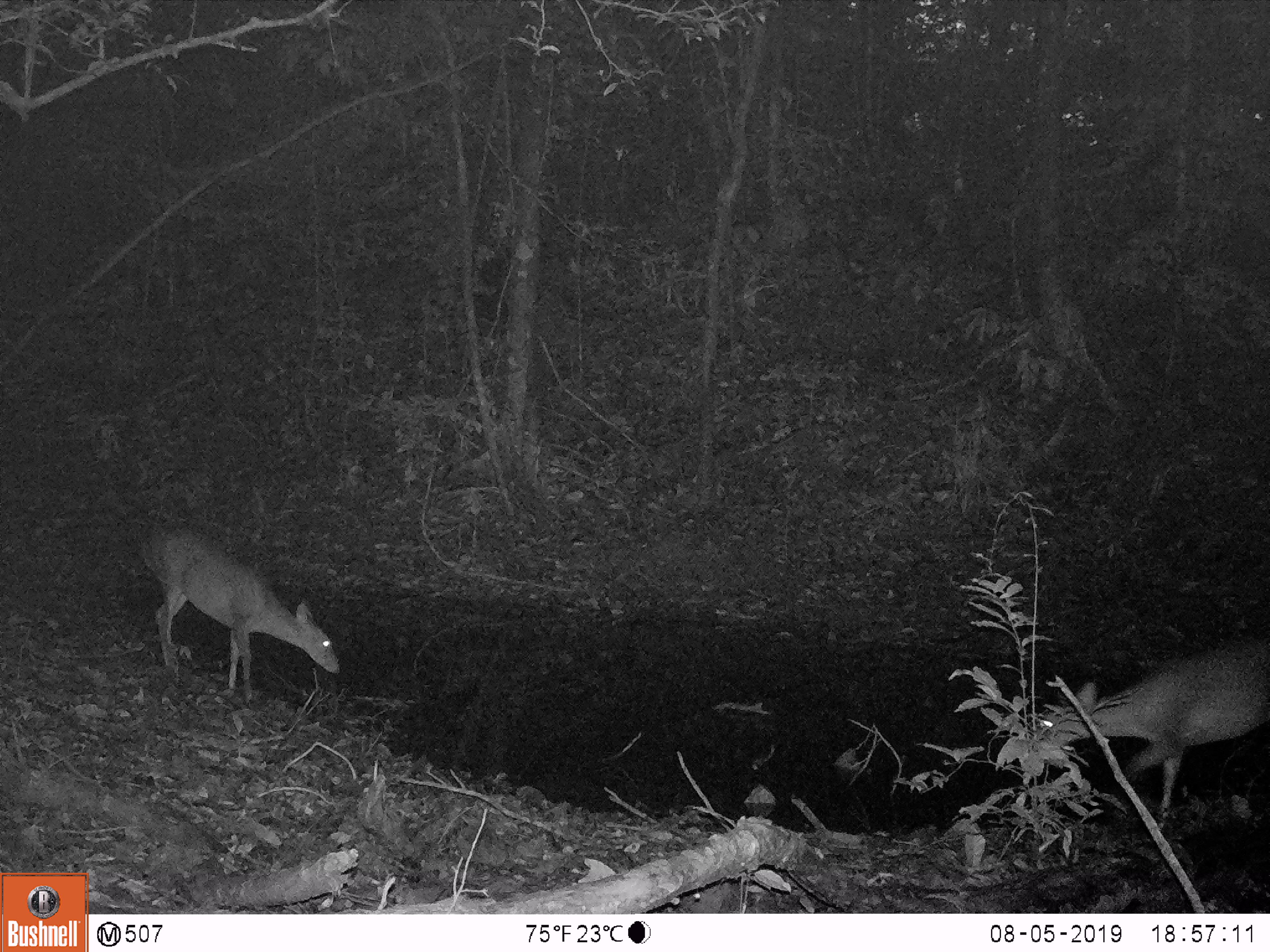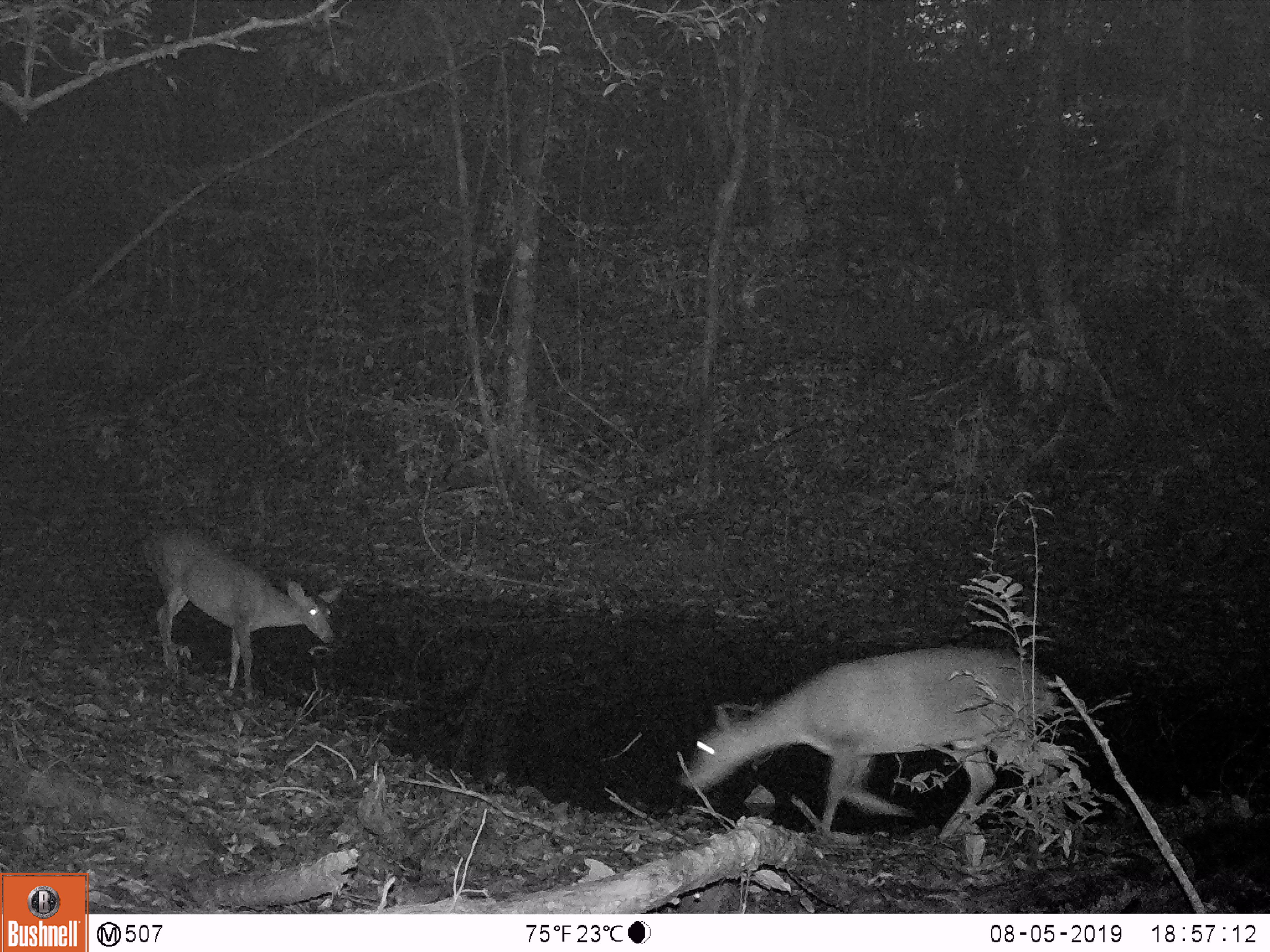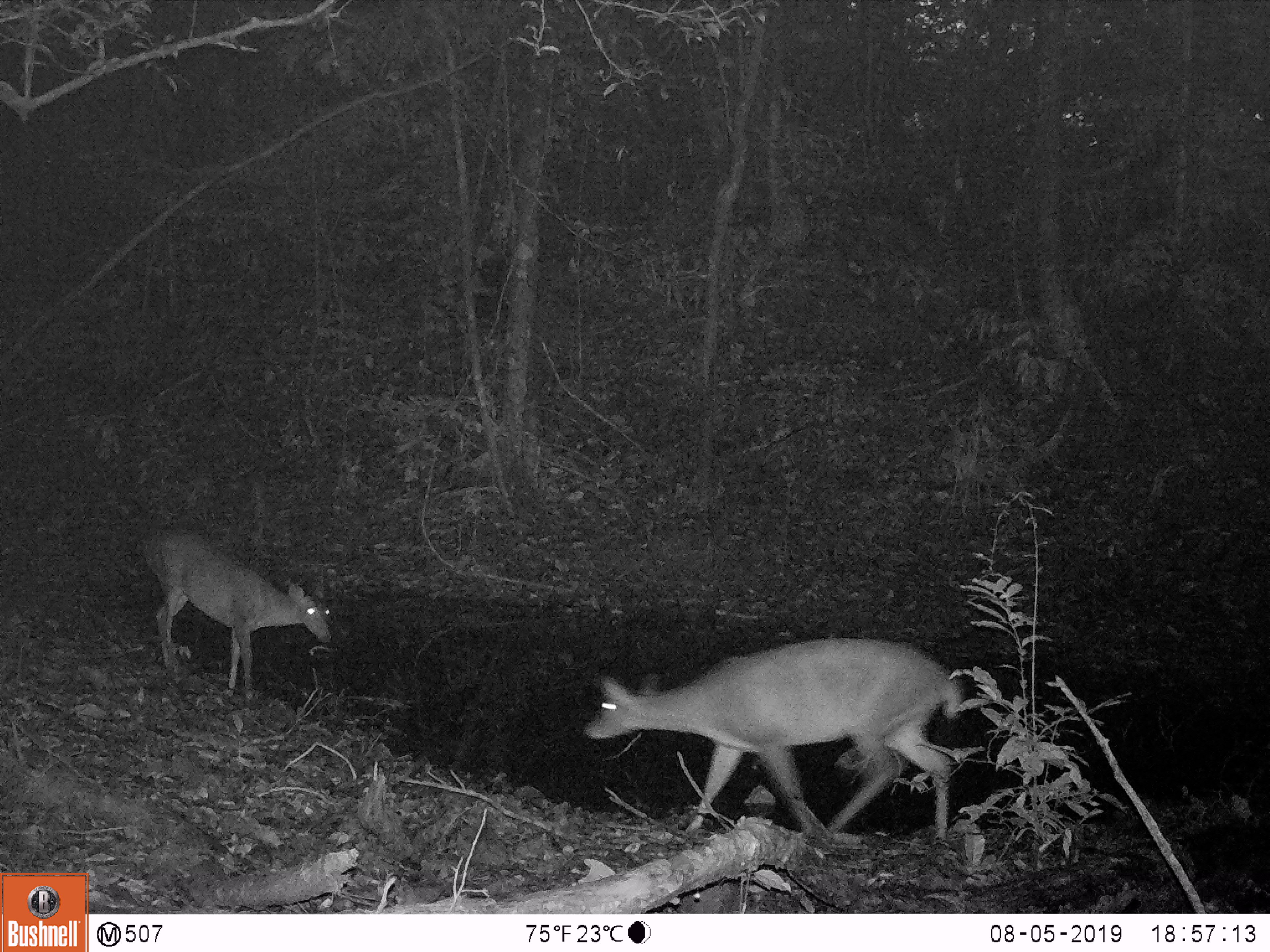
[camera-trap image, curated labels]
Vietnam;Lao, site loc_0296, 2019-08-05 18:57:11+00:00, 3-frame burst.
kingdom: Animalia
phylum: Chordata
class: Mammalia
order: Artiodactyla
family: Cervidae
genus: Muntiacus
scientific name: Muntiacus vuquangensis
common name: large-antlered muntjac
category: large antlered muntjac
Large antlered muntjac (large-antlered muntjac) (Muntiacus vuquangensis). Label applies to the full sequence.